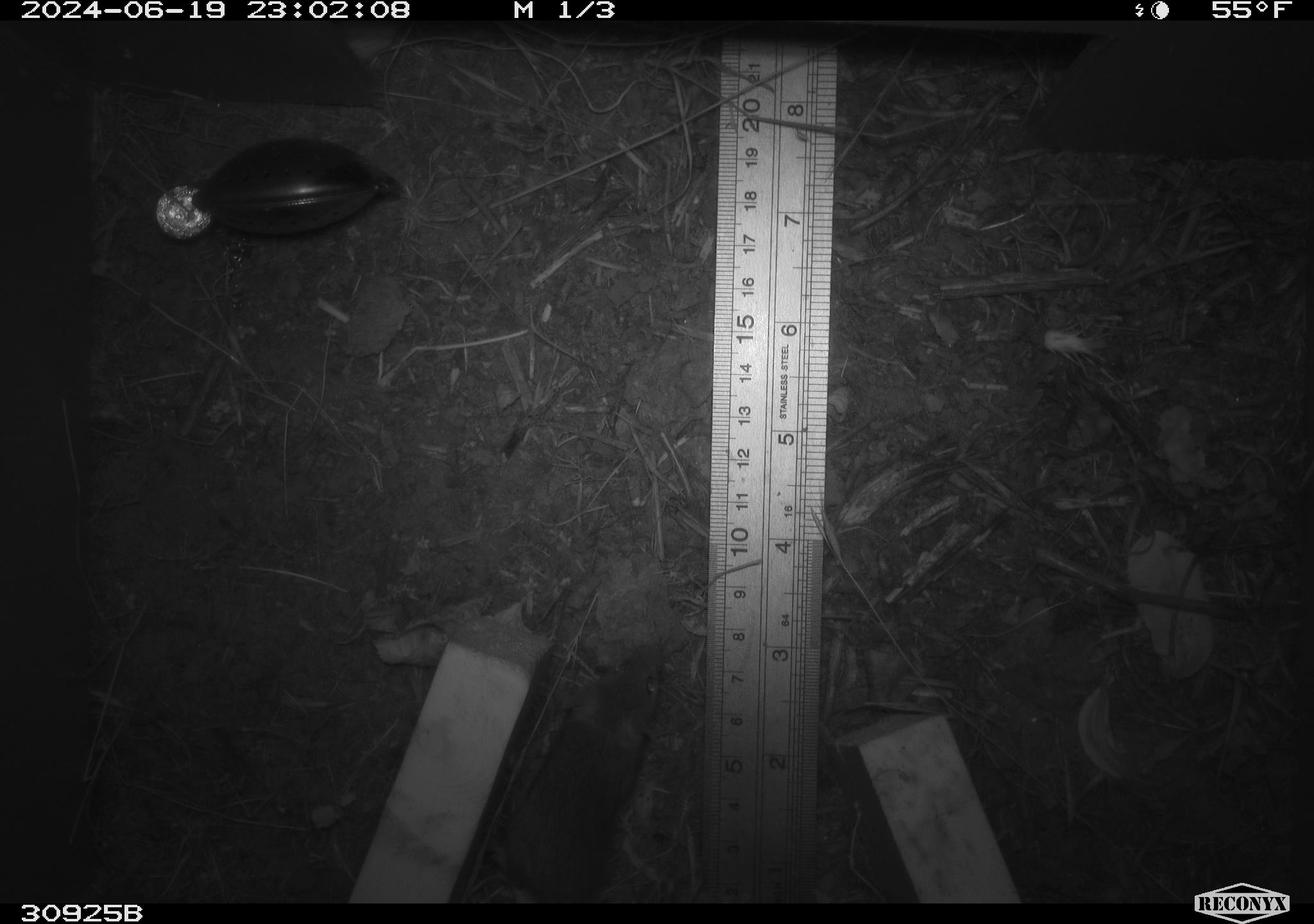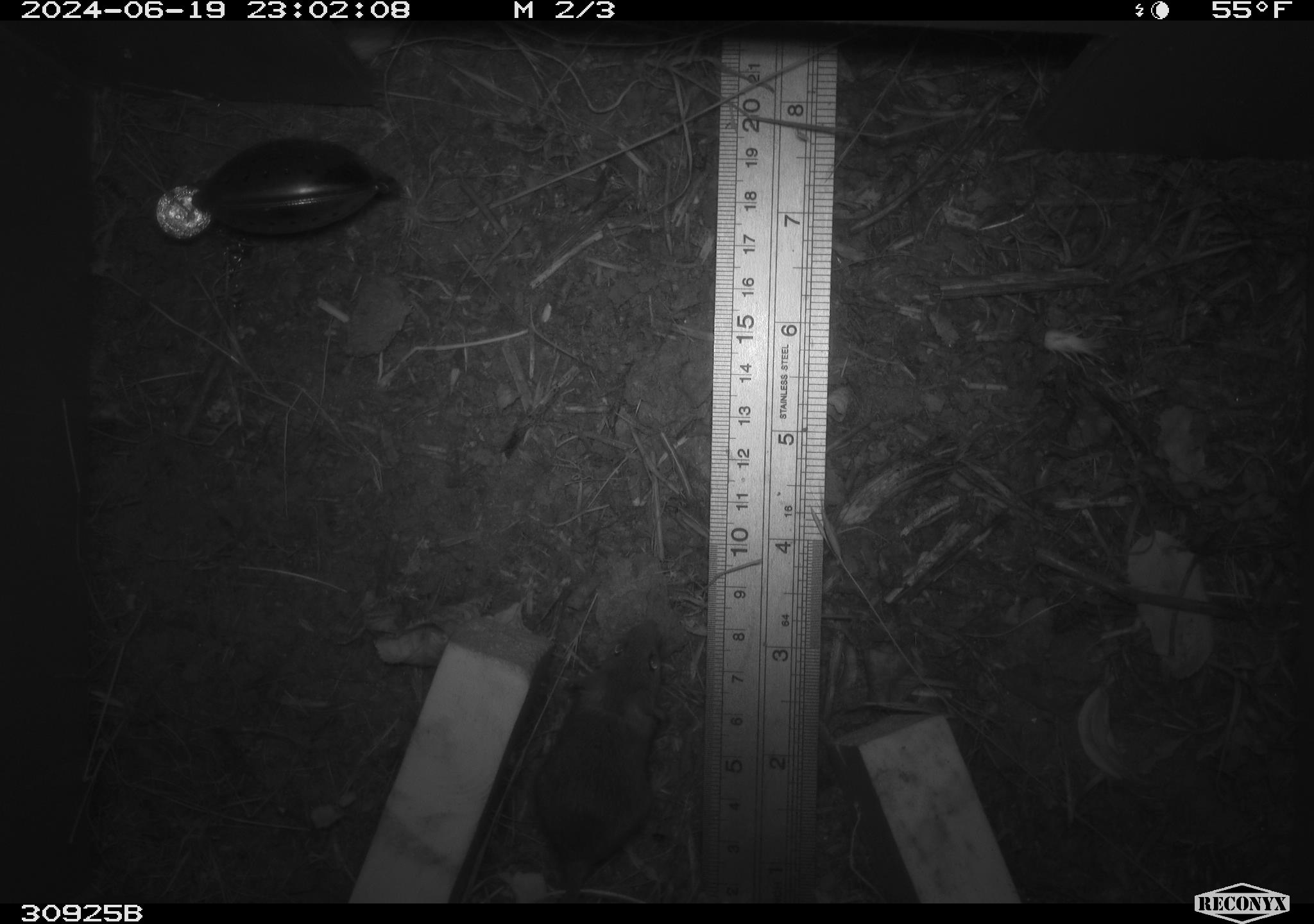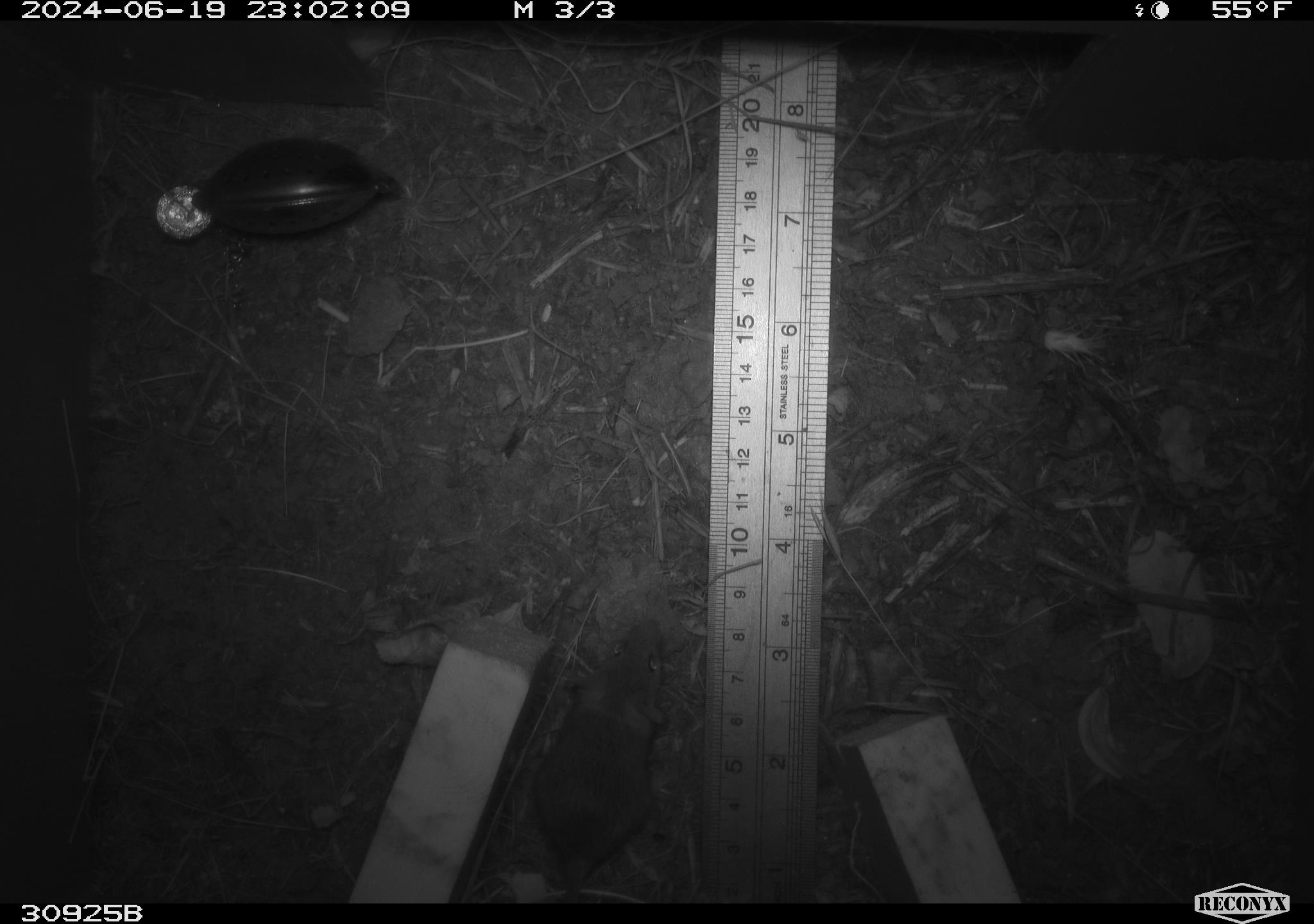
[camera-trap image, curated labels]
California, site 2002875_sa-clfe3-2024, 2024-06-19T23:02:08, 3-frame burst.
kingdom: Animalia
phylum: Chordata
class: Mammalia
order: Rodentia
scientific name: Rodentia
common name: mouse species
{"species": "mouse species (Rodentia)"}